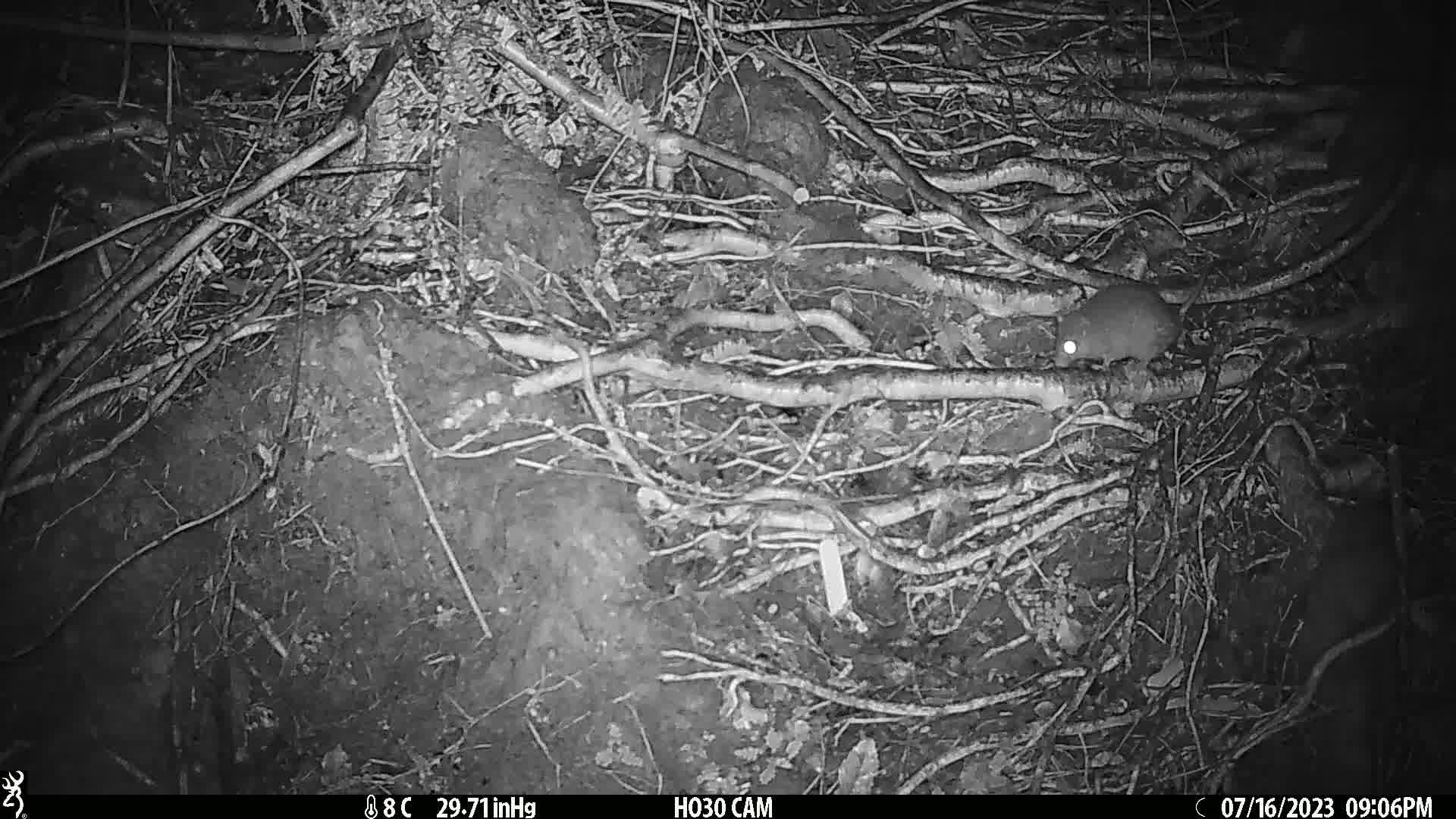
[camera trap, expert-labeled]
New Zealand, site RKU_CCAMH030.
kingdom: Animalia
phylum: Chordata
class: Mammalia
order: Rodentia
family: Muridae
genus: Rattus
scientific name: Rattus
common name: rat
Rat (Rattus).